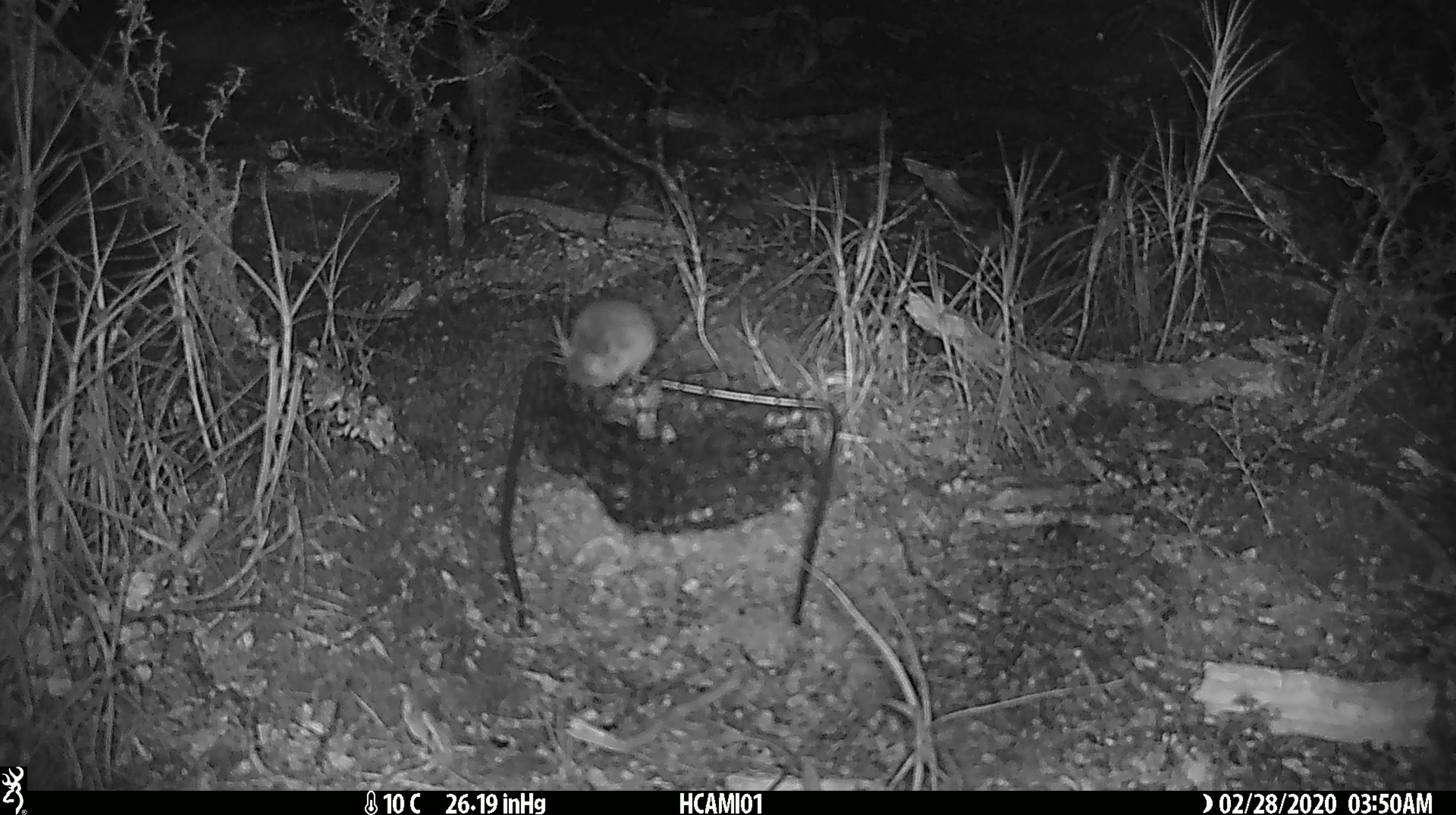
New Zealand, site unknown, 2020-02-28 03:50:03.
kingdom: Animalia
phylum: Chordata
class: Mammalia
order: Rodentia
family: Muridae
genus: Mus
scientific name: Mus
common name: mouse